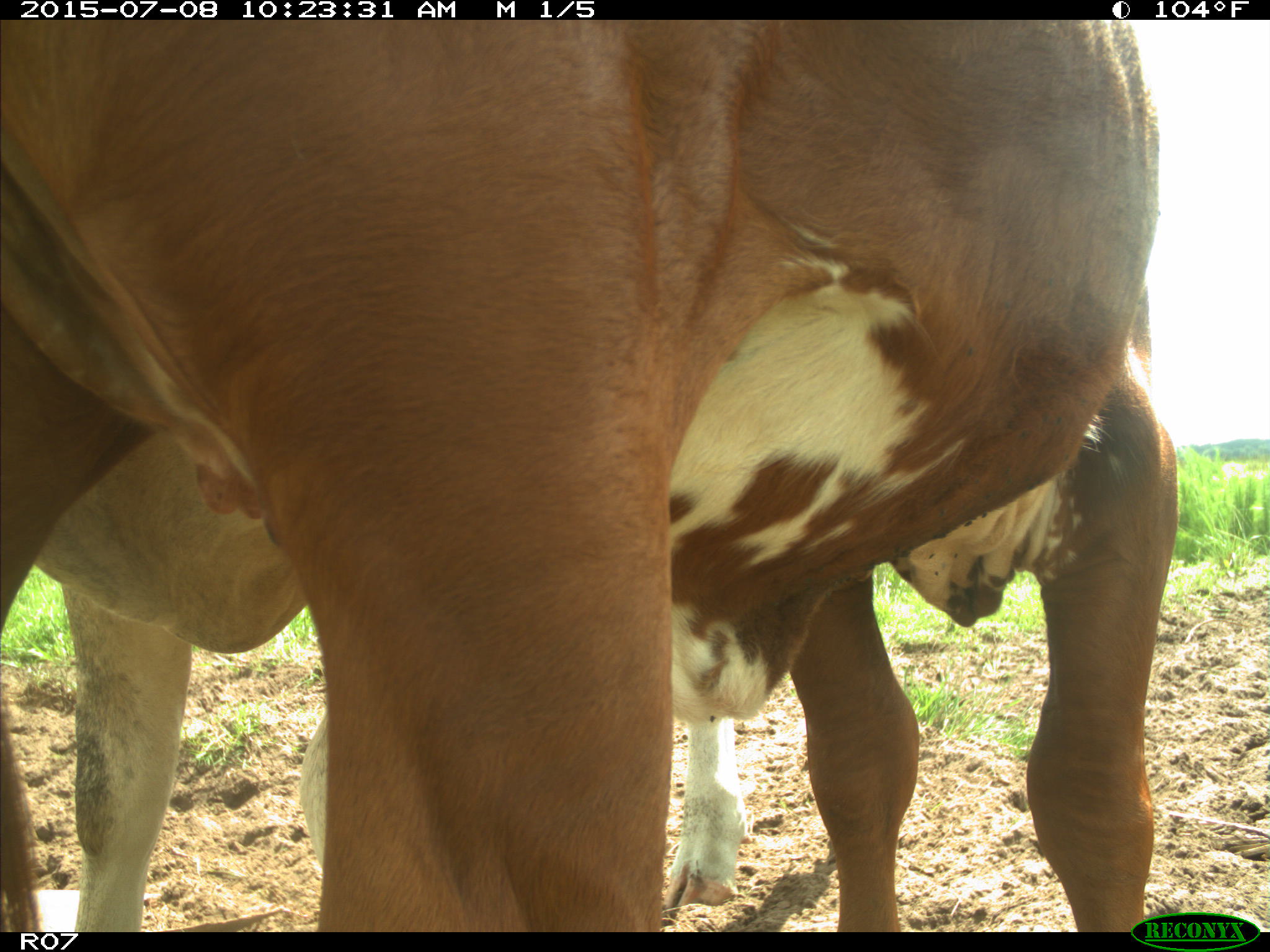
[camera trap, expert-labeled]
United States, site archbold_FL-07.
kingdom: Animalia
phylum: Chordata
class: Mammalia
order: Artiodactyla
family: Bovidae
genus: Bos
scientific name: Bos taurus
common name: domestic cow